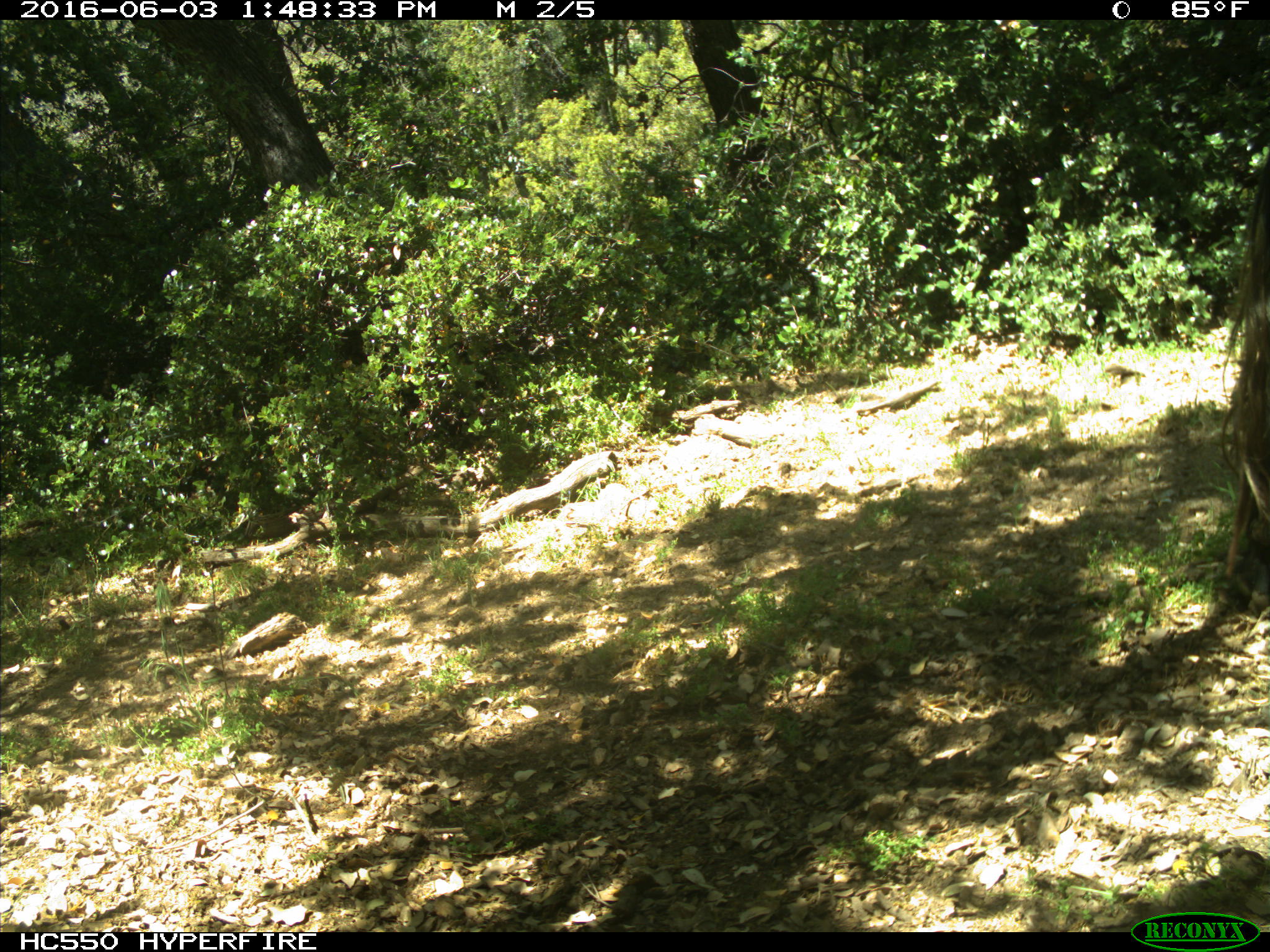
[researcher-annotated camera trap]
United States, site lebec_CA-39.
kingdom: Animalia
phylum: Chordata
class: Mammalia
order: Artiodactyla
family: Bovidae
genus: Bos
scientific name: Bos taurus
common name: domestic cow